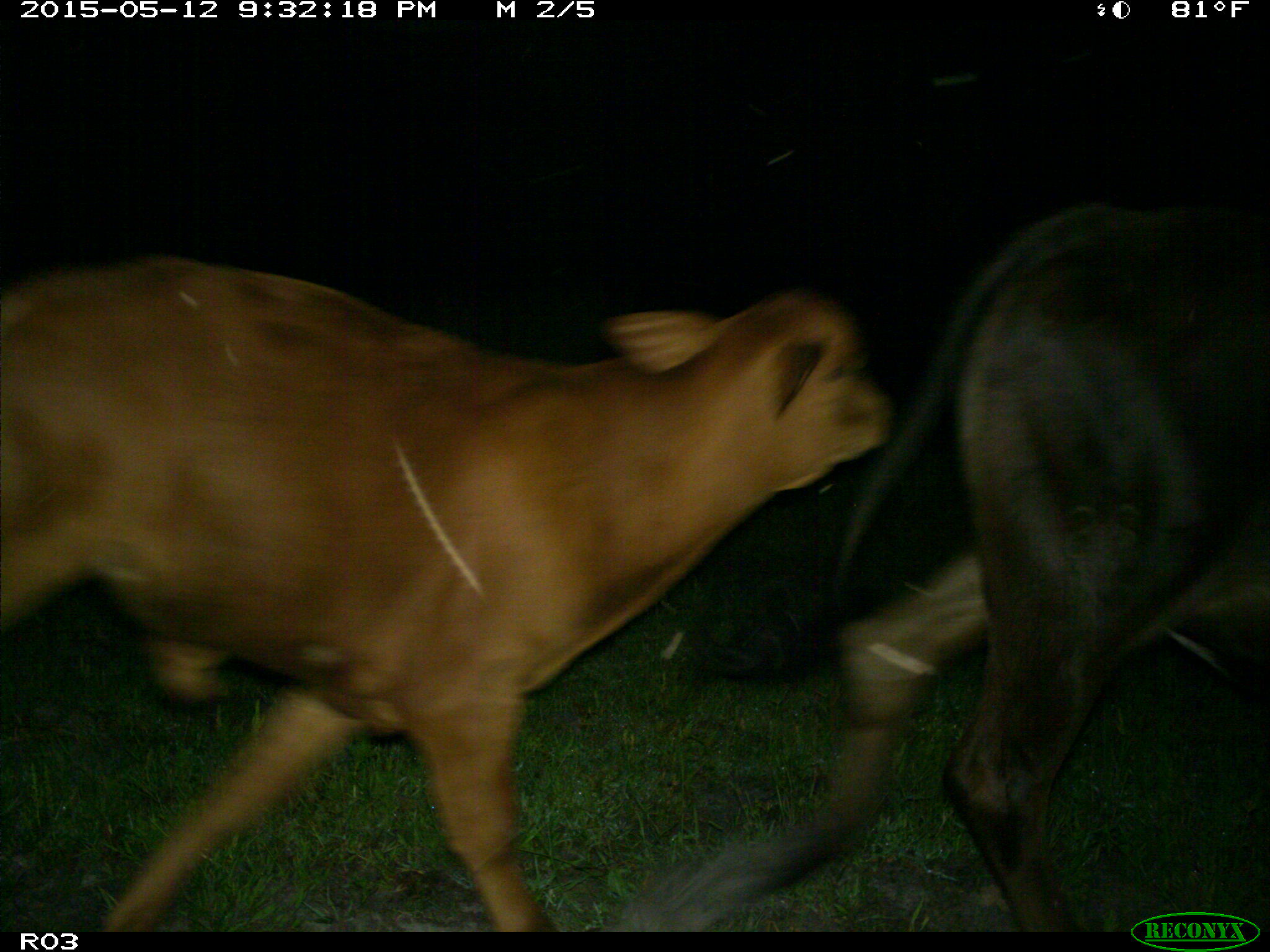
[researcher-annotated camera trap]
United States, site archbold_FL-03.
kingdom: Animalia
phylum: Chordata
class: Mammalia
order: Artiodactyla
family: Bovidae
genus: Bos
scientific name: Bos taurus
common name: domestic cow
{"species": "Bos taurus (domestic cow)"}